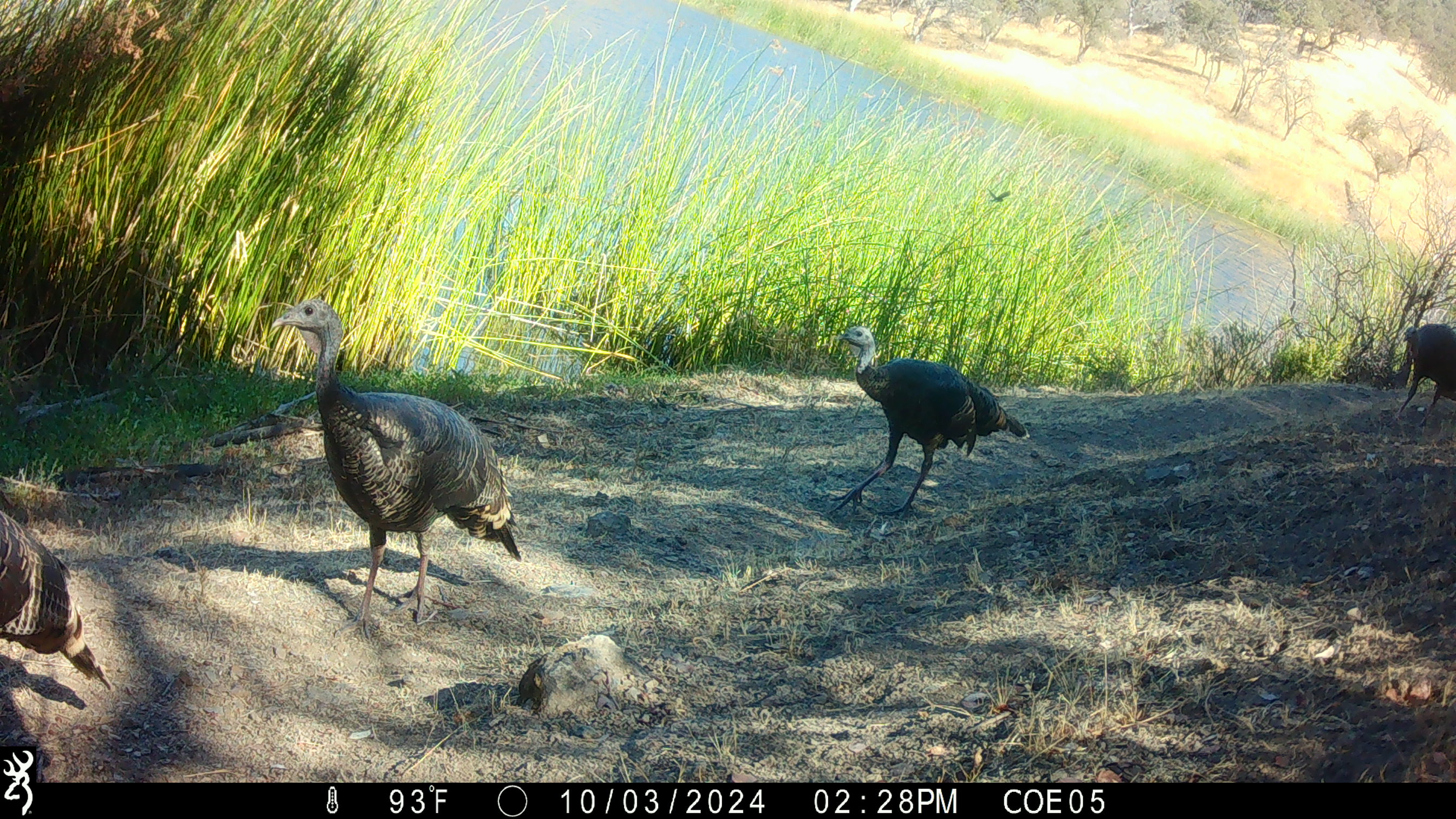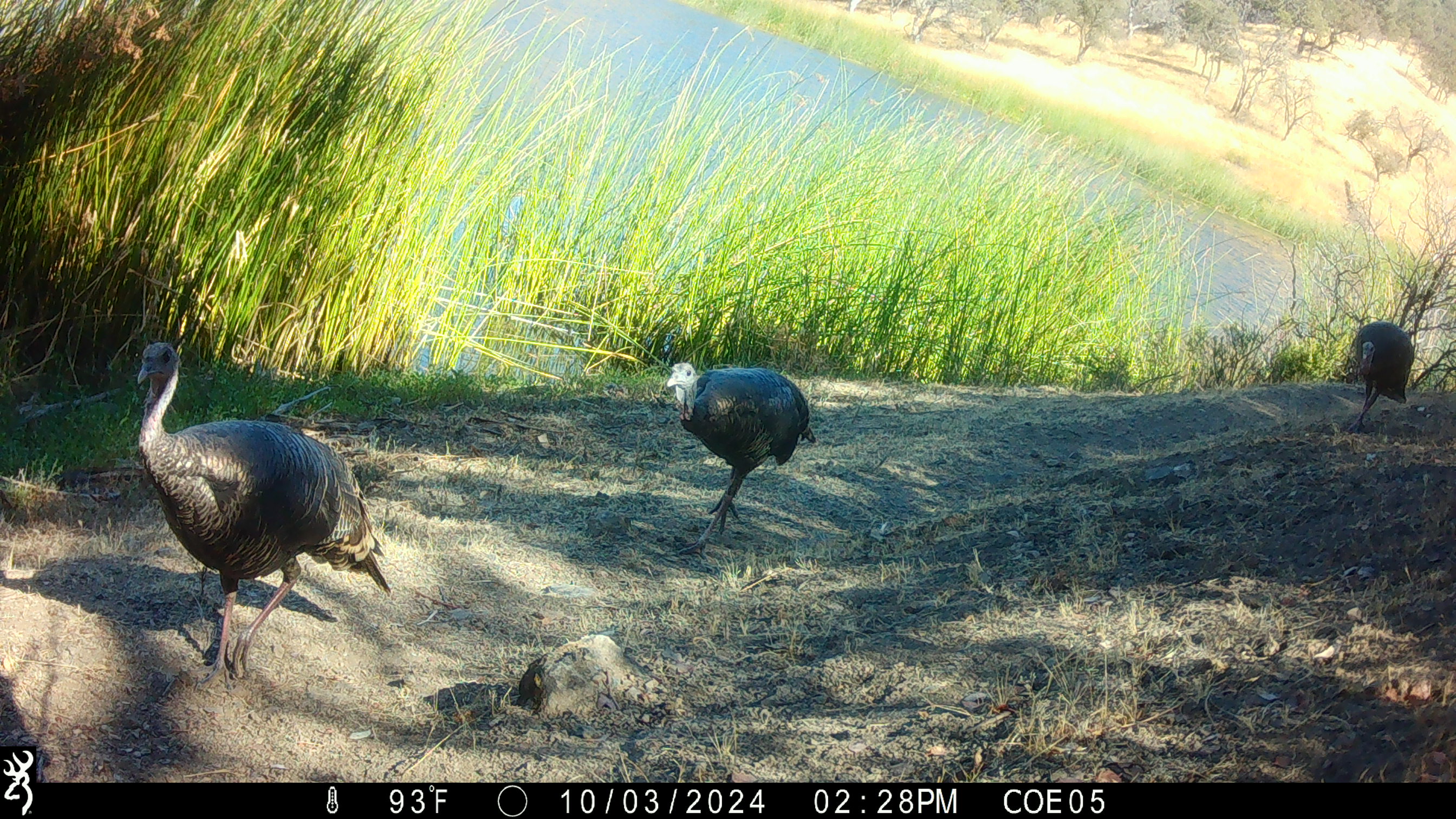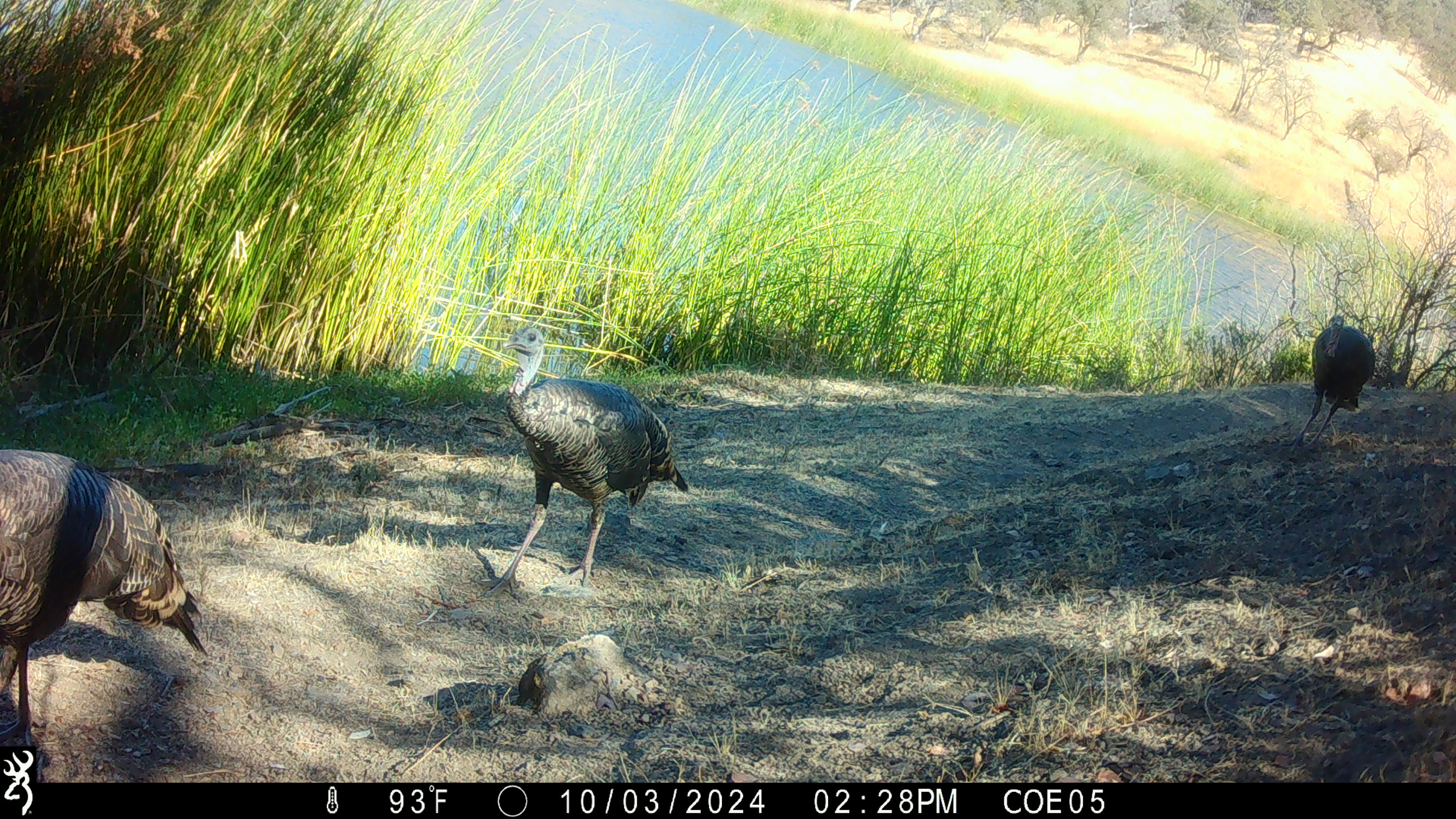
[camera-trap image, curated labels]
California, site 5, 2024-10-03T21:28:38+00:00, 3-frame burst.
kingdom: Animalia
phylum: Chordata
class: Aves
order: Galliformes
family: Phasianidae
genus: Meleagris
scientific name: Meleagris gallopavo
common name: turkey